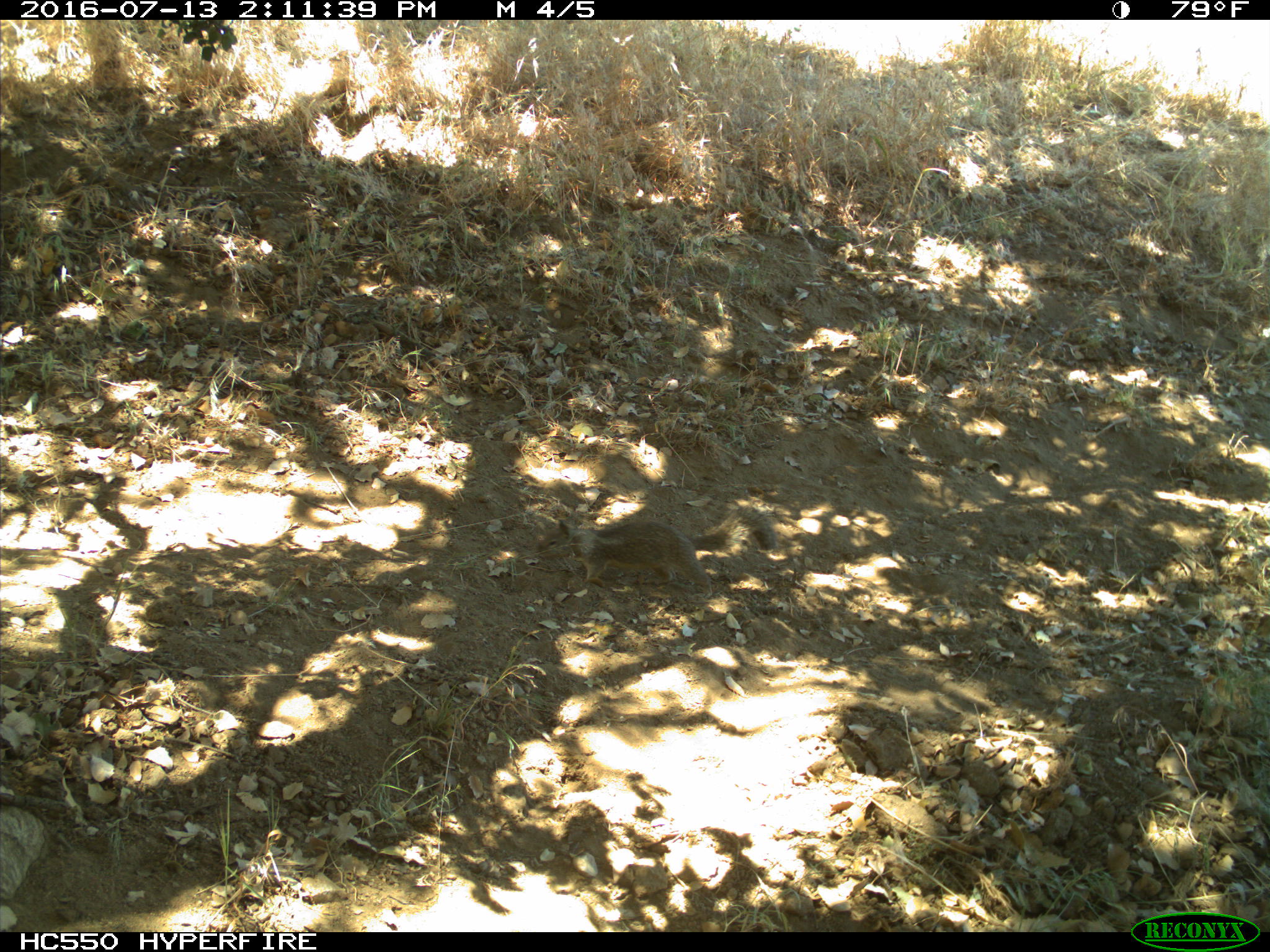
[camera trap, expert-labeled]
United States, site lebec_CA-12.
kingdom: Animalia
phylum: Chordata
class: Mammalia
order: Rodentia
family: Sciuridae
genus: Otospermophilus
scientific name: Otospermophilus beecheyi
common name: california ground squirrel